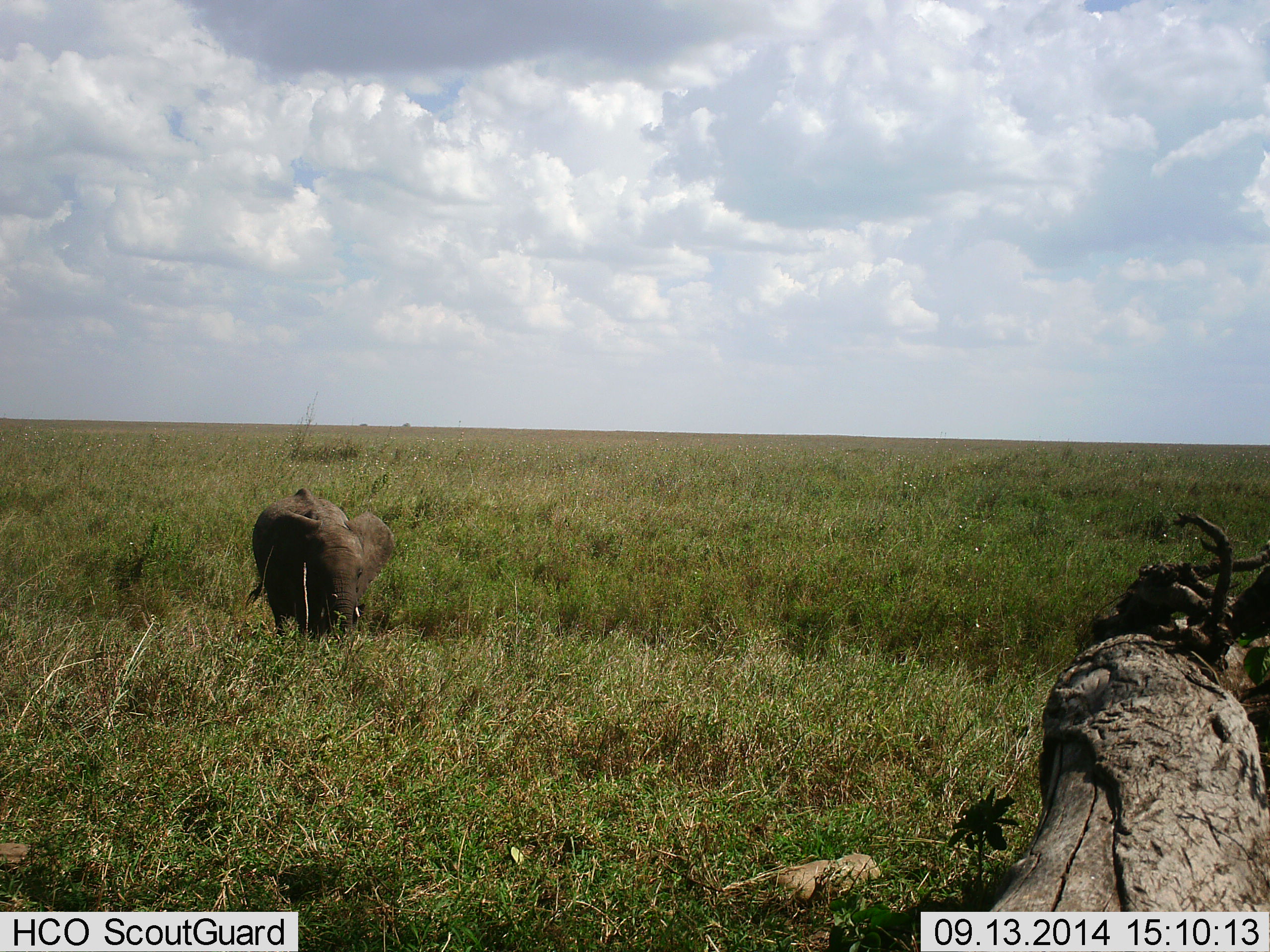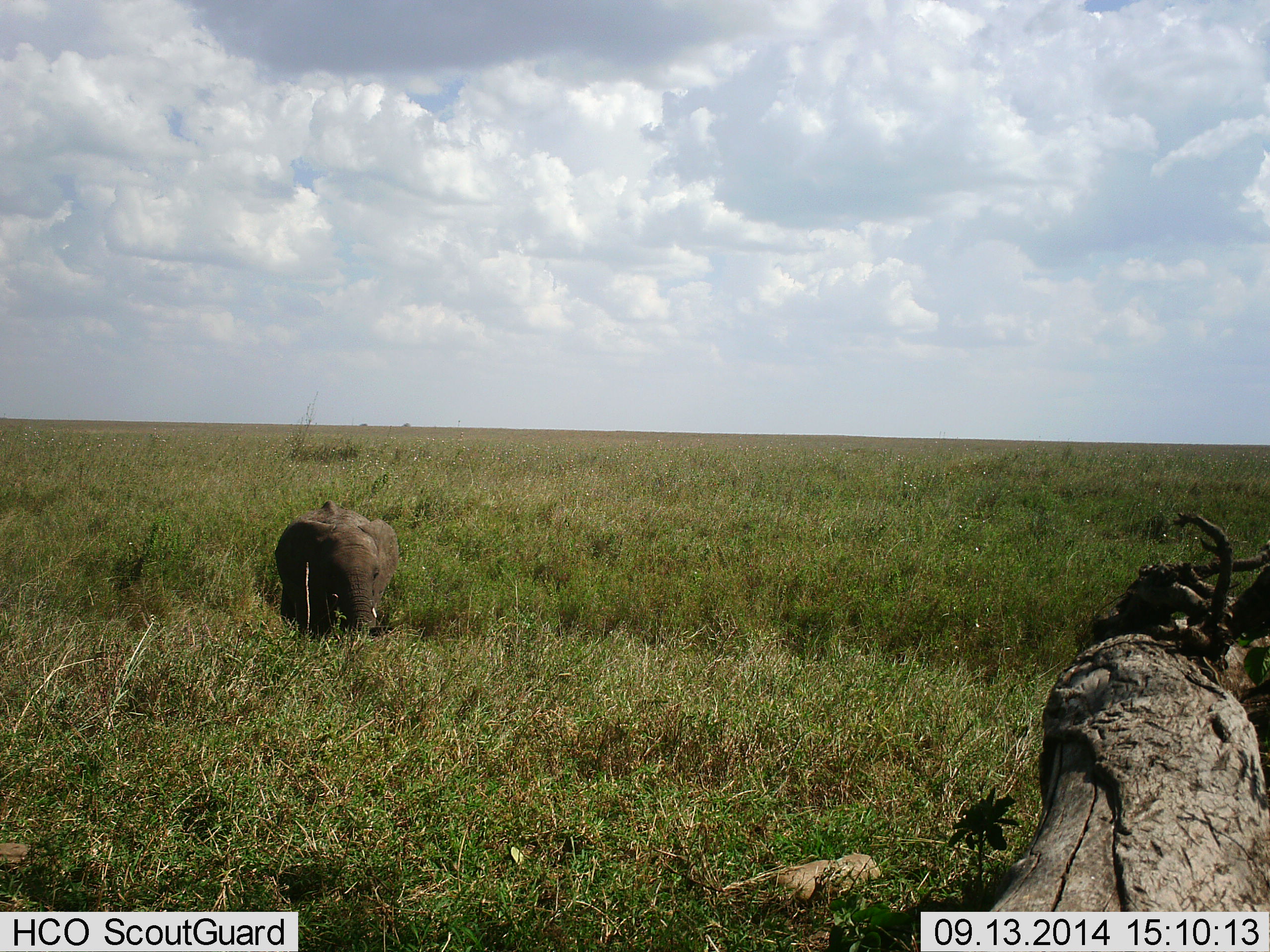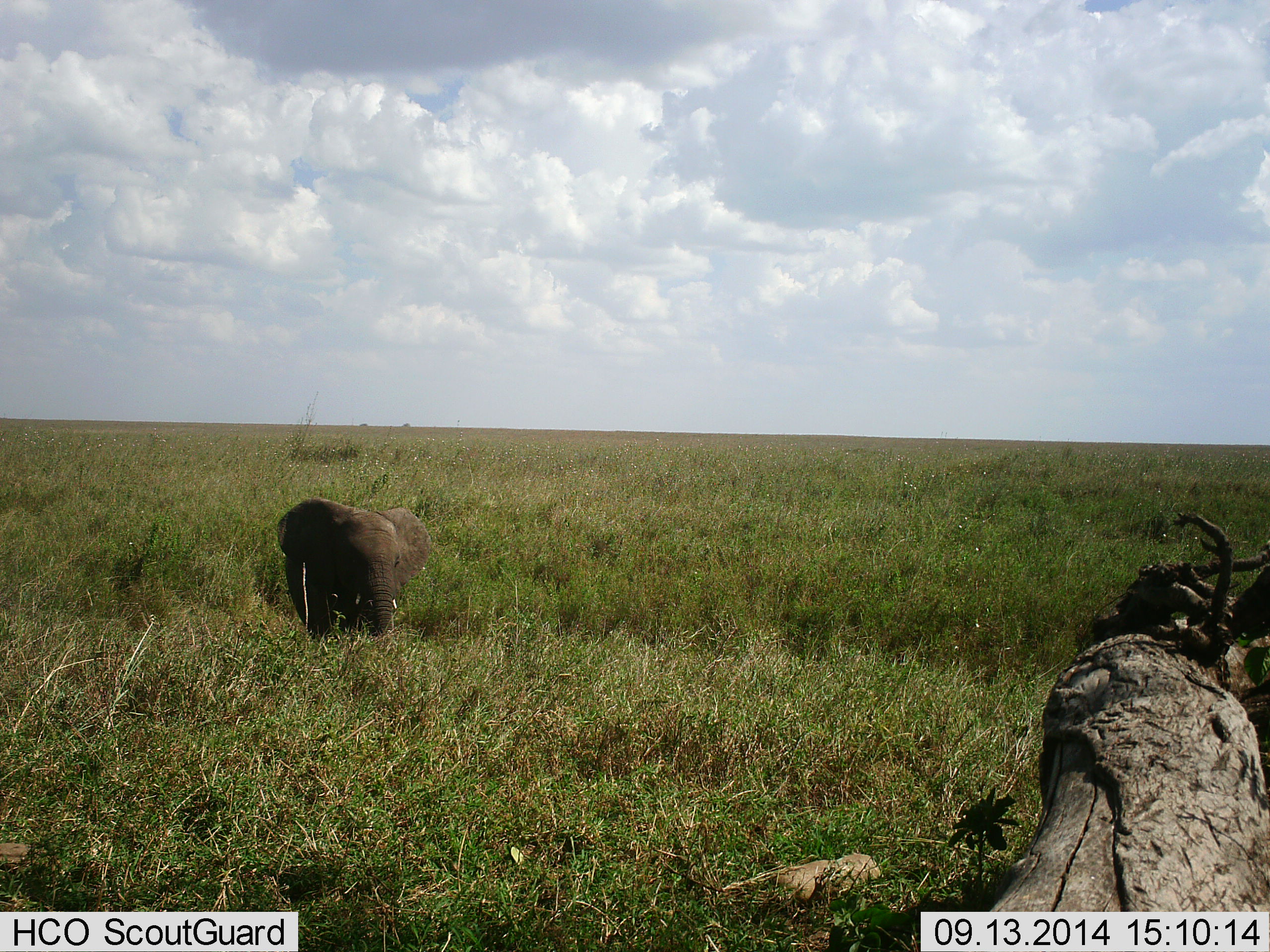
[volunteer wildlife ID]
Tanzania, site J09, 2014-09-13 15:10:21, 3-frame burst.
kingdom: Animalia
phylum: Chordata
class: Mammalia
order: Proboscidea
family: Elephantidae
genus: Loxodonta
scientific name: Loxodonta africana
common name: african bush elephant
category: elephant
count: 1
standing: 36%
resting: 0%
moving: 55%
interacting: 0%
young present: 27%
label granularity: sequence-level